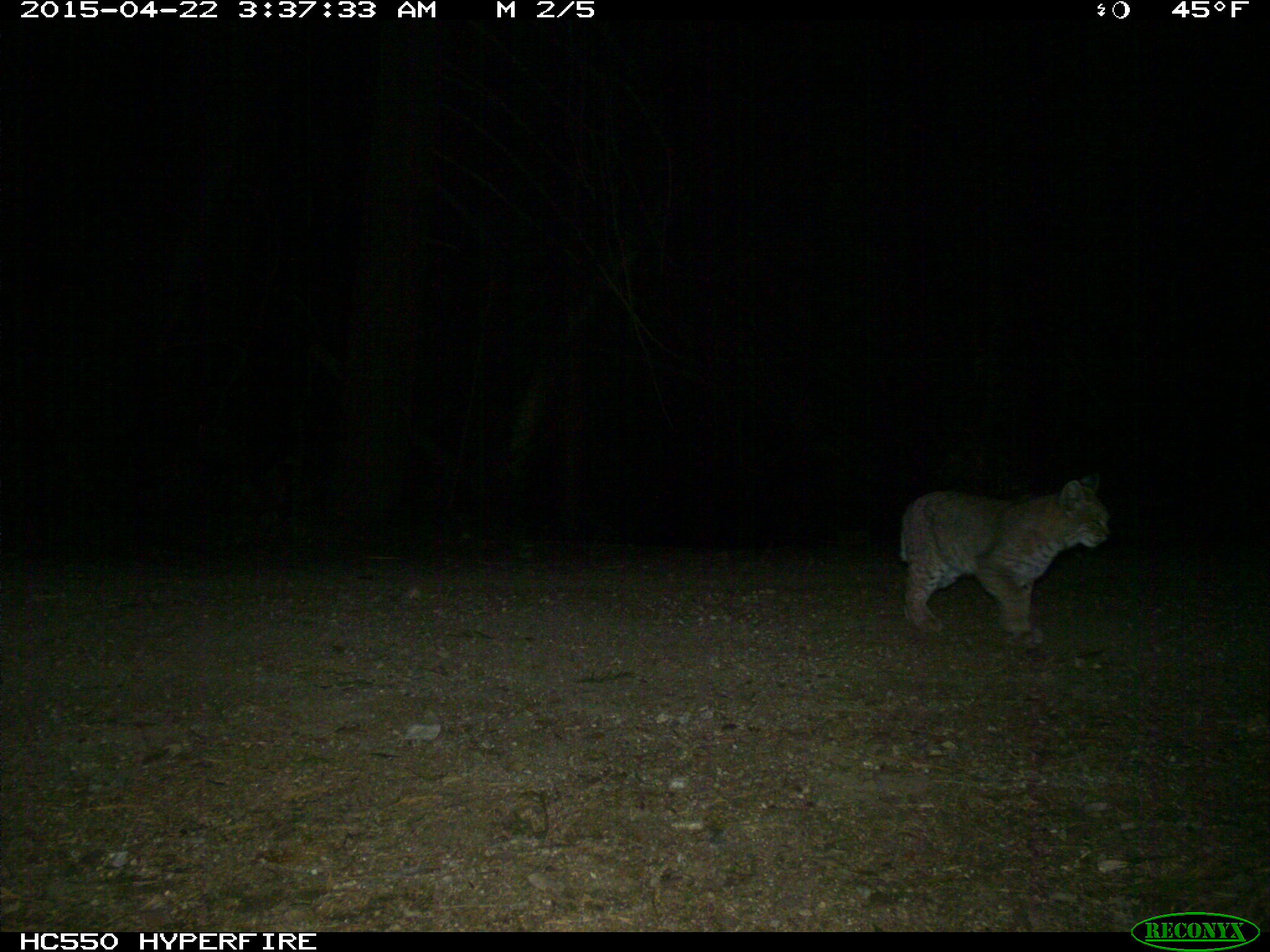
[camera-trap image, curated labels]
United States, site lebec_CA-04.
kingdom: Animalia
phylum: Chordata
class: Mammalia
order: Carnivora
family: Felidae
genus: Lynx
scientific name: Lynx rufus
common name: bobcat